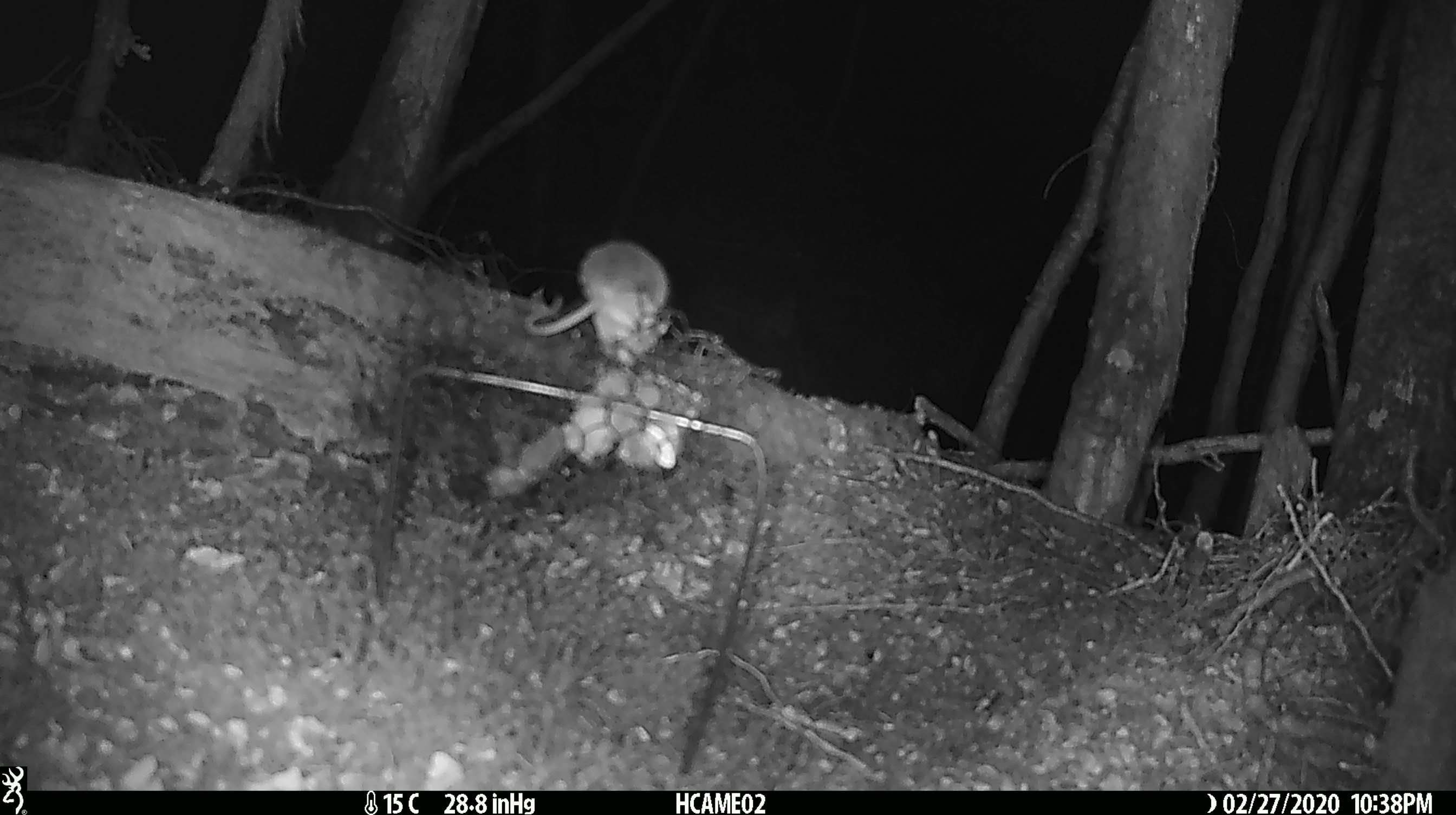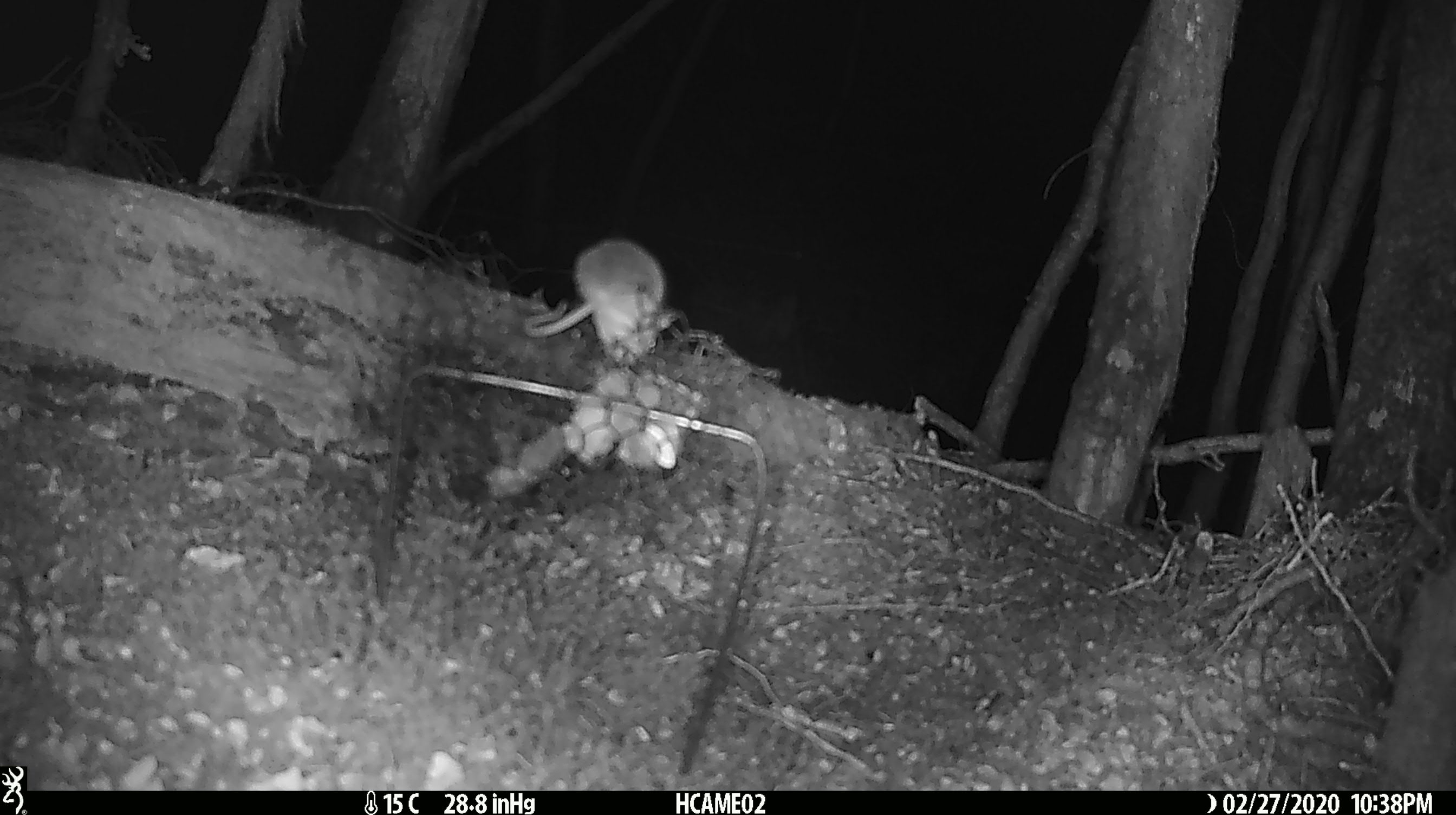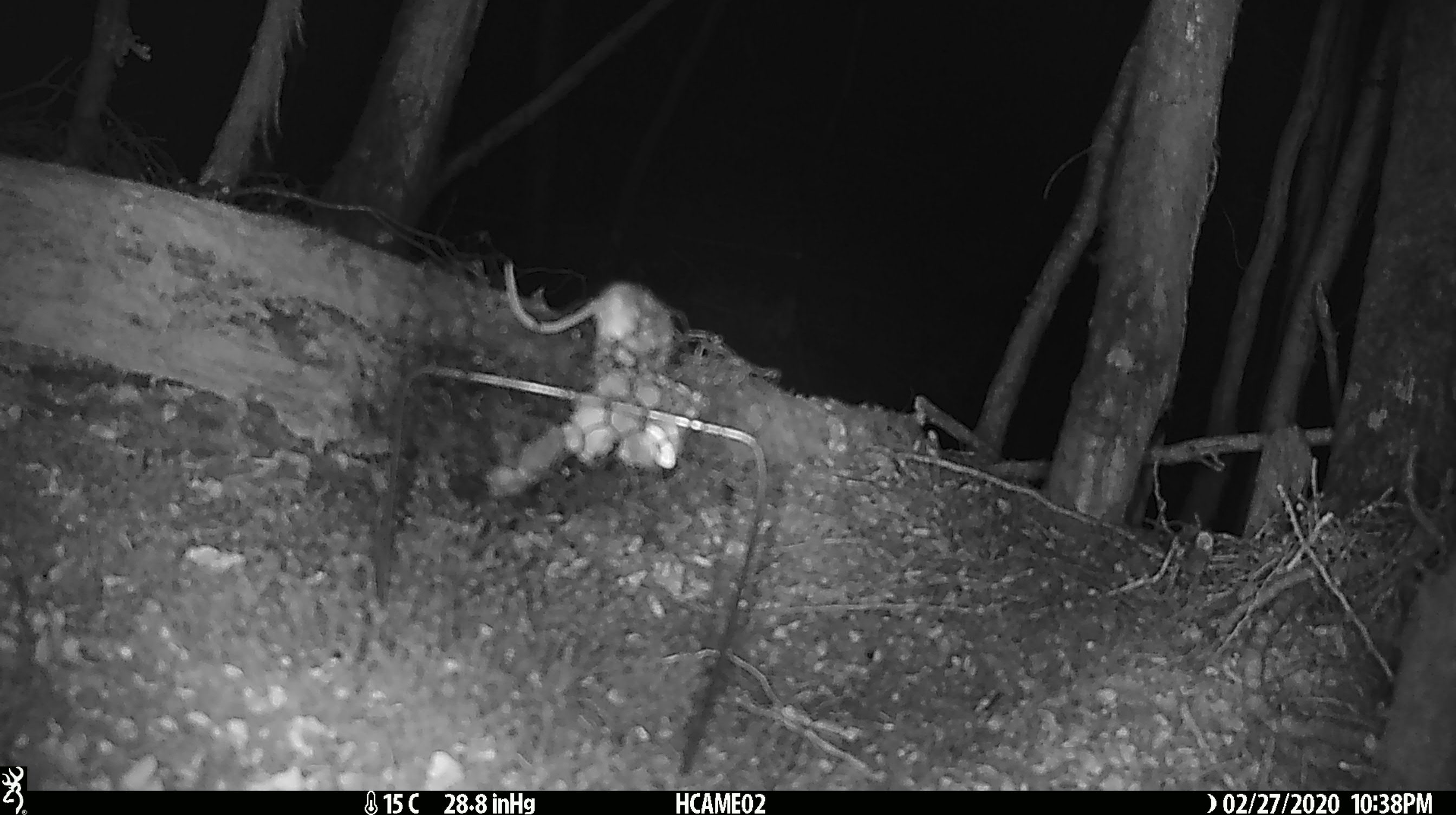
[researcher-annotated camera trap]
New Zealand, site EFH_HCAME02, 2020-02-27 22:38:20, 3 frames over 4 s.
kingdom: Animalia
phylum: Chordata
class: Mammalia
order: Rodentia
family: Muridae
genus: Mus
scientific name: Mus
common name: mouse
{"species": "mouse (Mus)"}